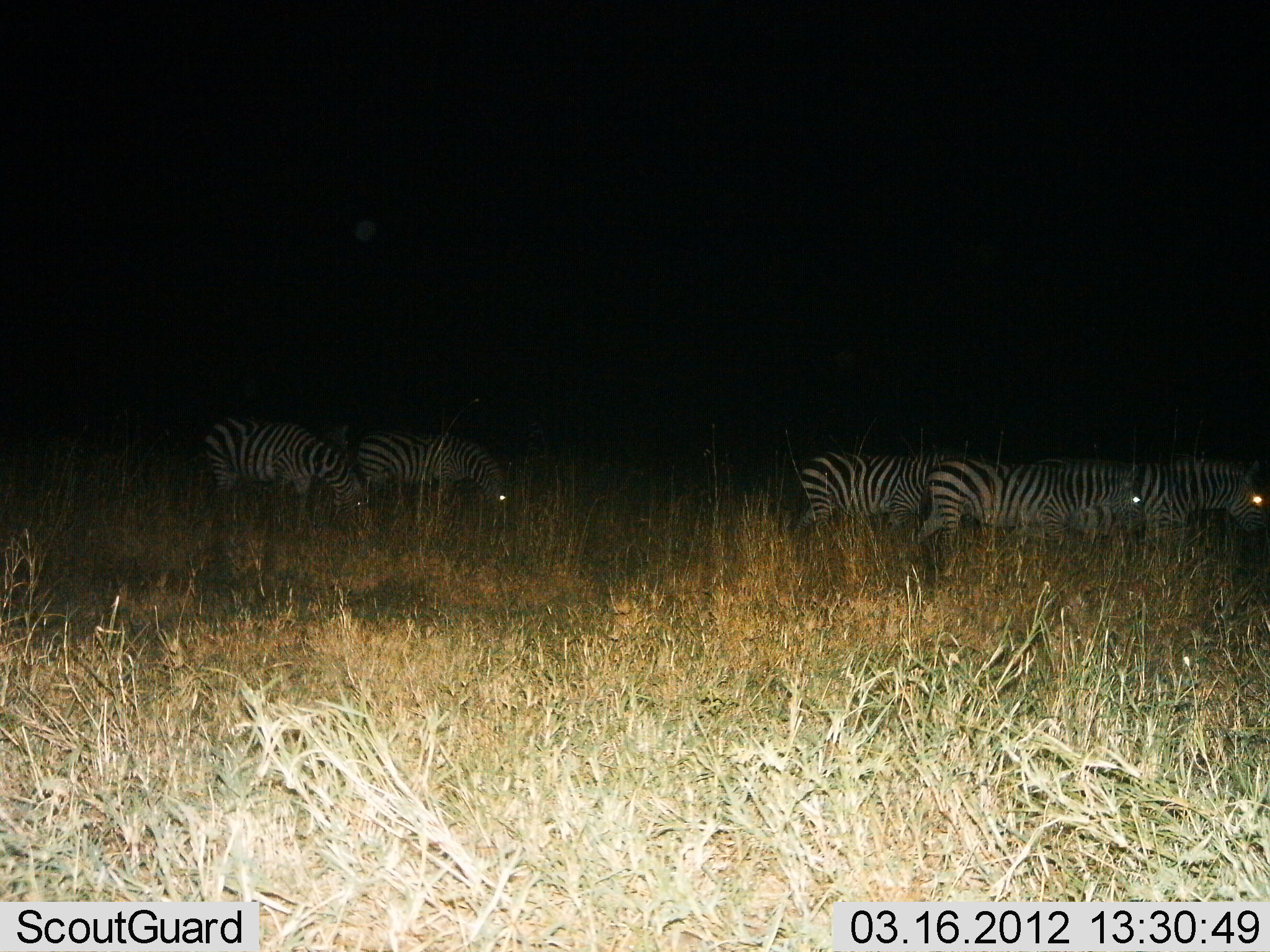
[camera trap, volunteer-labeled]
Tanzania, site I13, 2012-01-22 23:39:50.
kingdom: Animalia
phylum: Chordata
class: Mammalia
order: Perissodactyla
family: Equidae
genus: Equus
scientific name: Equus quagga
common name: plains zebra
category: zebra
Zebra (plains zebra) (Equus quagga), count 6. Behavior (volunteer vote fractions): standing 45%, resting 5%, moving 55%, interacting 0%. Young present (vote fraction): 0%. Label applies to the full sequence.